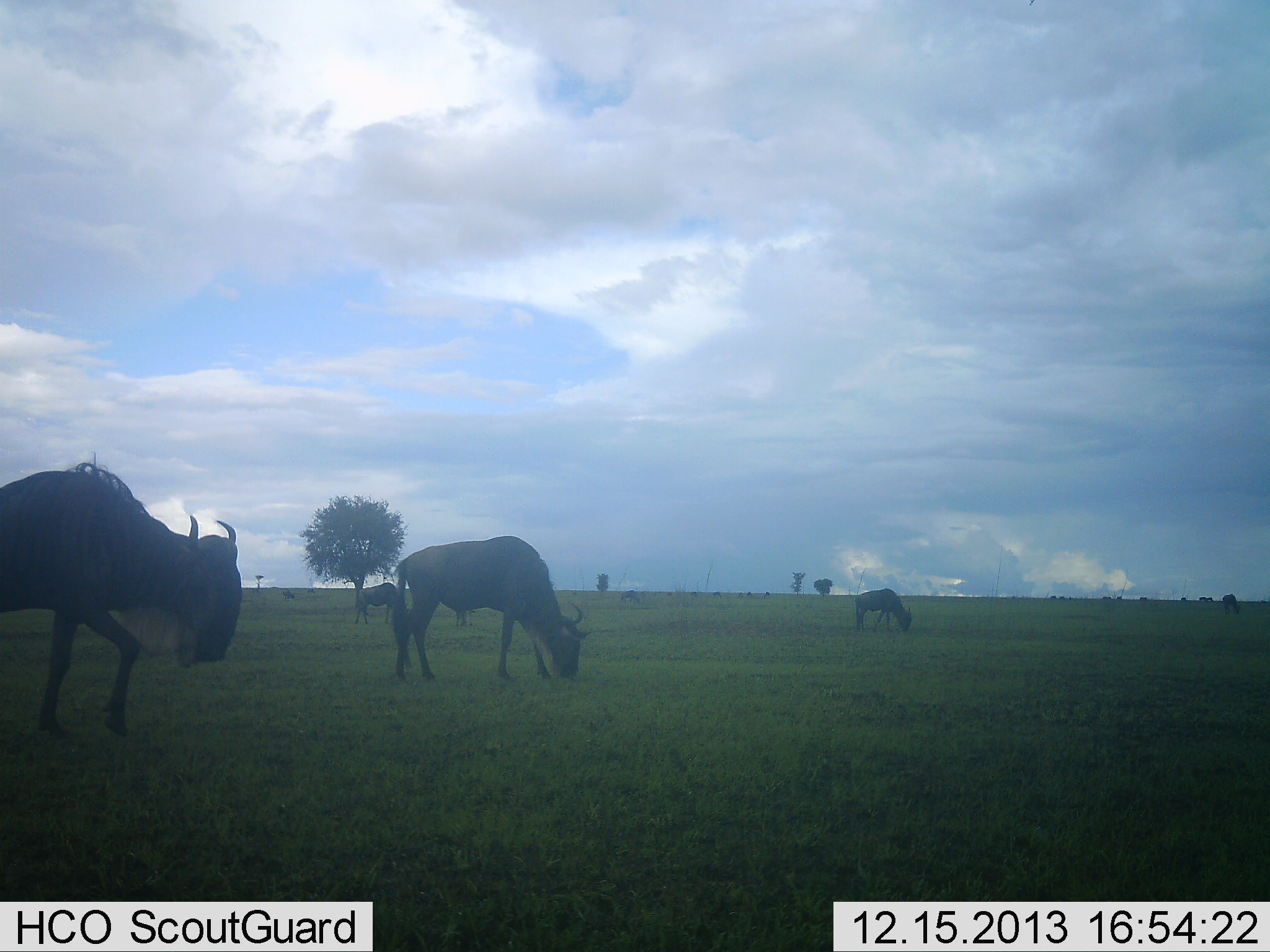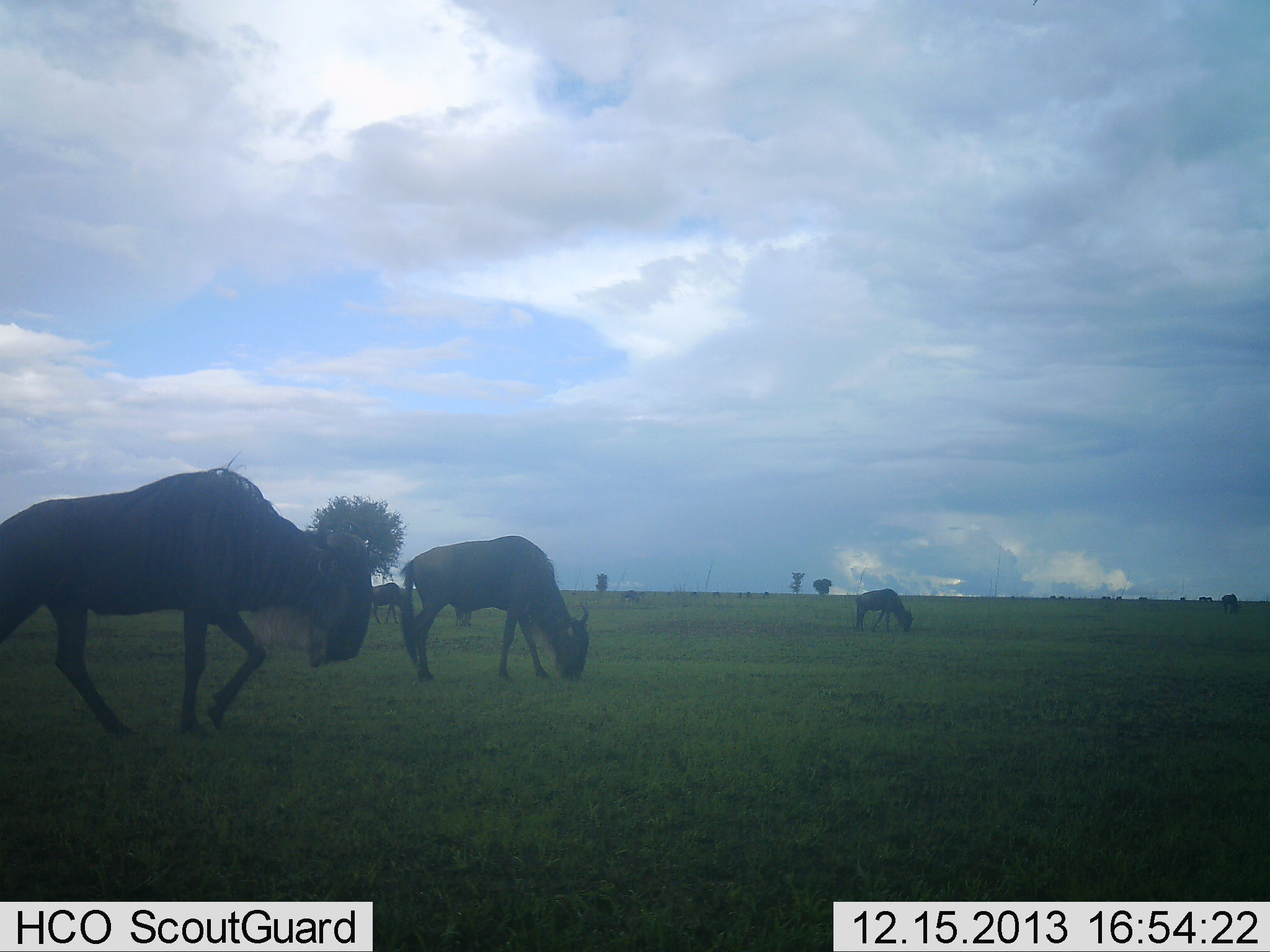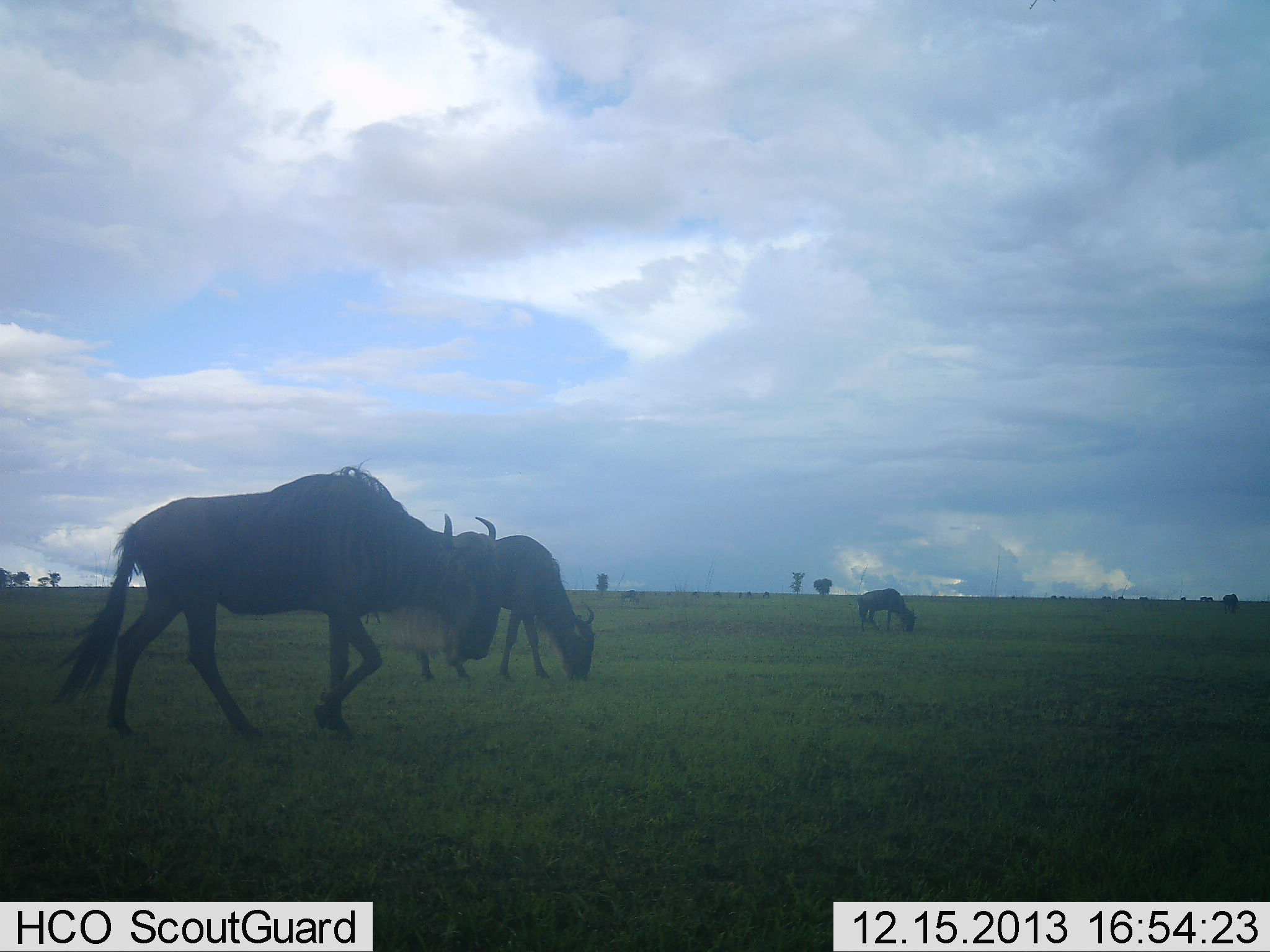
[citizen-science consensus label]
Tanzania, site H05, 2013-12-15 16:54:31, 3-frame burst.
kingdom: Animalia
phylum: Chordata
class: Mammalia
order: Artiodactyla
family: Bovidae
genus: Connochaetes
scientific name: Connochaetes taurinus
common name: blue wildebeest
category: wildebeest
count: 6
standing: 30%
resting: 10%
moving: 80%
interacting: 0%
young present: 0%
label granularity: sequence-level